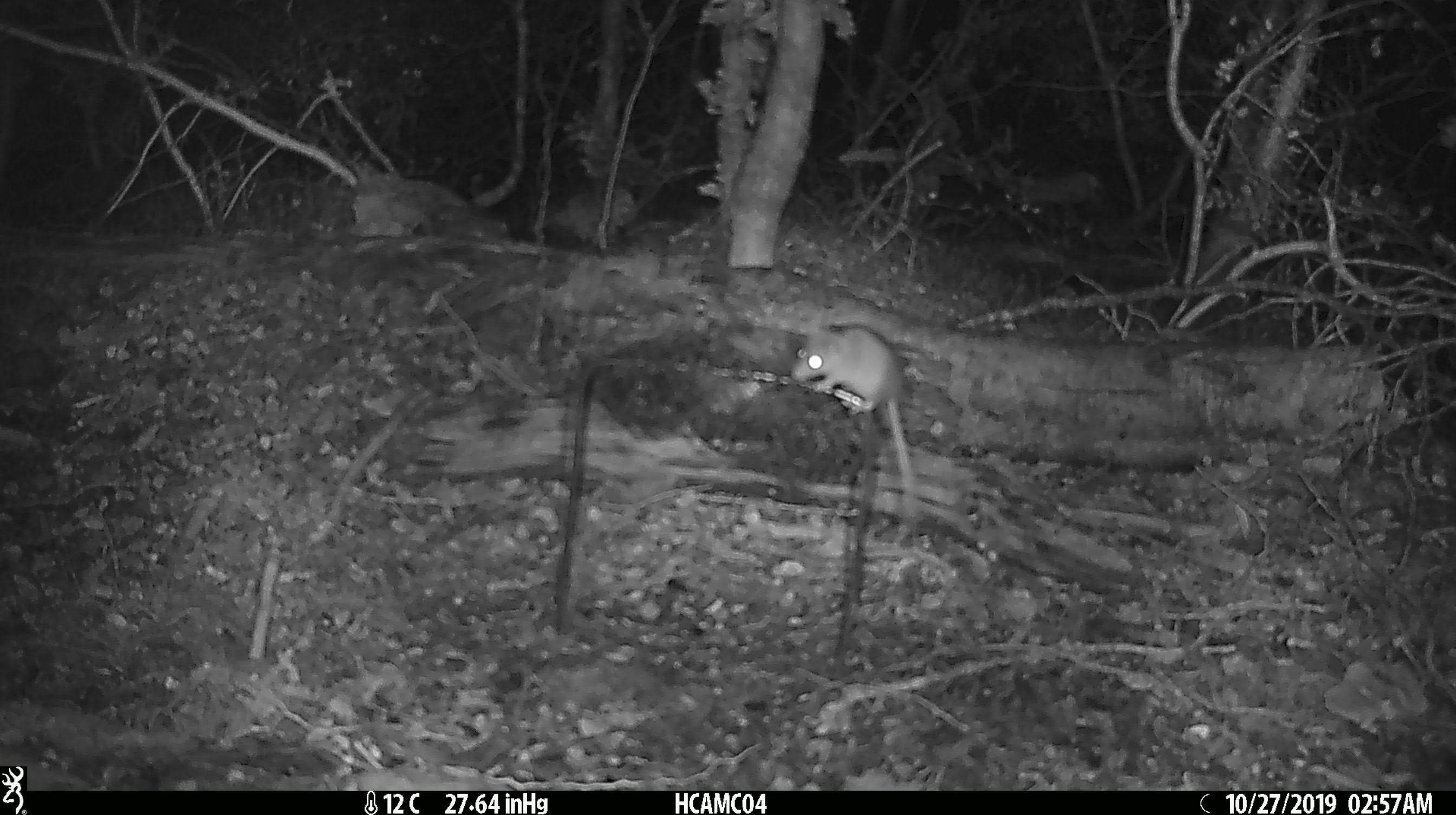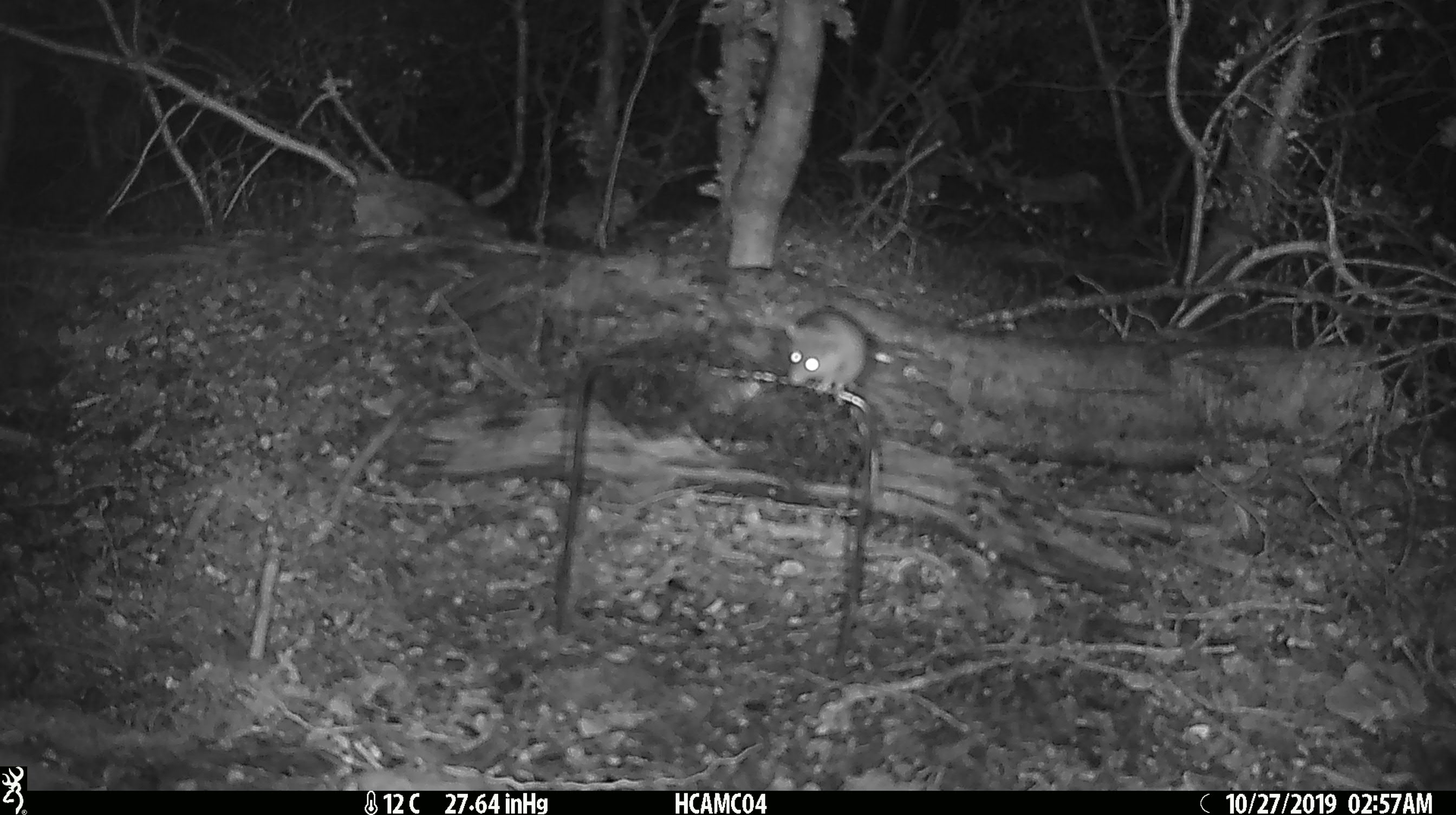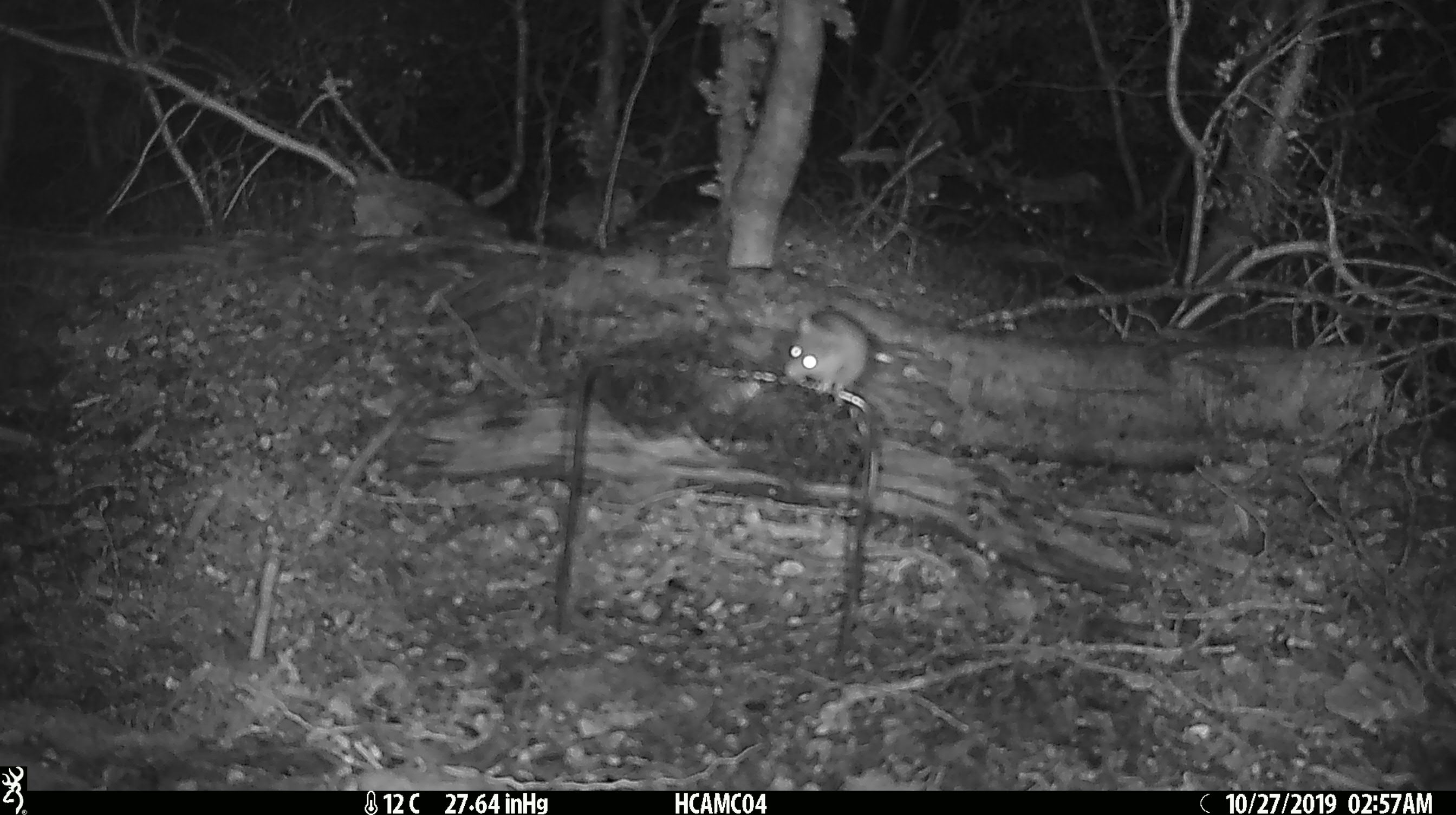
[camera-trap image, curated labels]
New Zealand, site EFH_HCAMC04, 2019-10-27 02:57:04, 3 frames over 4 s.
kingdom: Animalia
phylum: Chordata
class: Mammalia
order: Rodentia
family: Muridae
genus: Mus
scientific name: Mus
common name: mouse